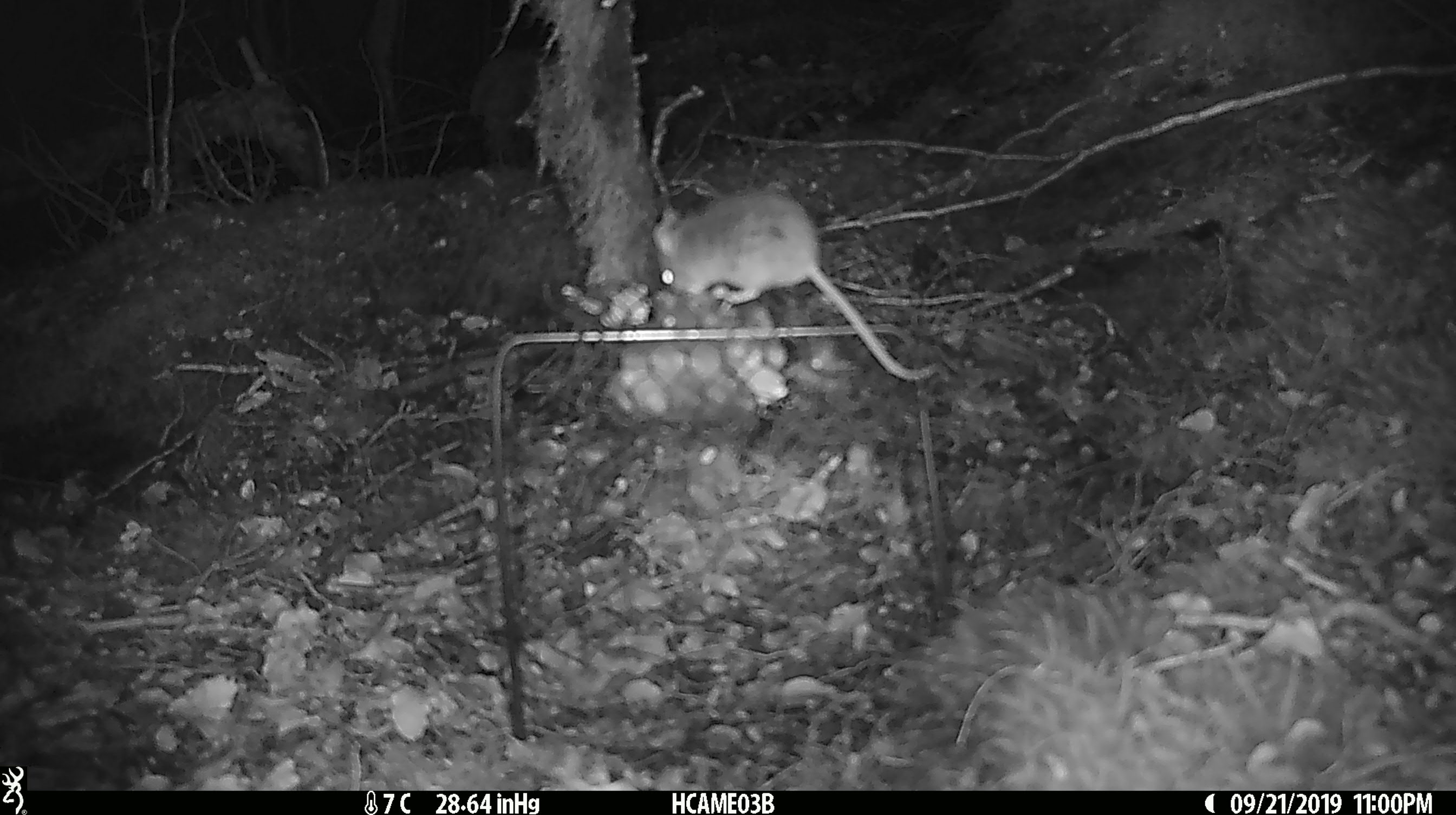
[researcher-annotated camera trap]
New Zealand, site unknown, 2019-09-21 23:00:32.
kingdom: Animalia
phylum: Chordata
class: Mammalia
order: Rodentia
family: Muridae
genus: Mus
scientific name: Mus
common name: mouse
Mouse (Mus).